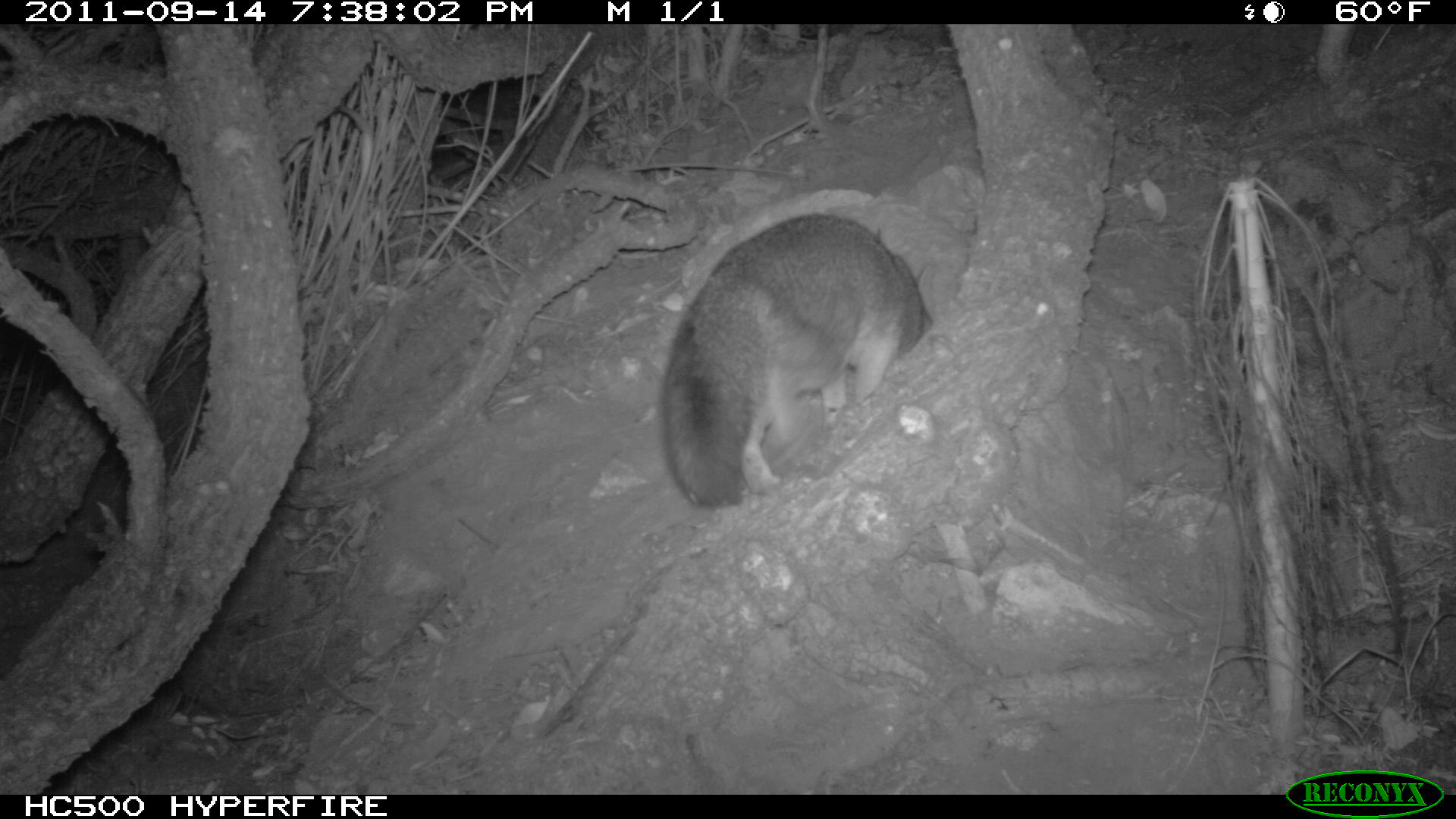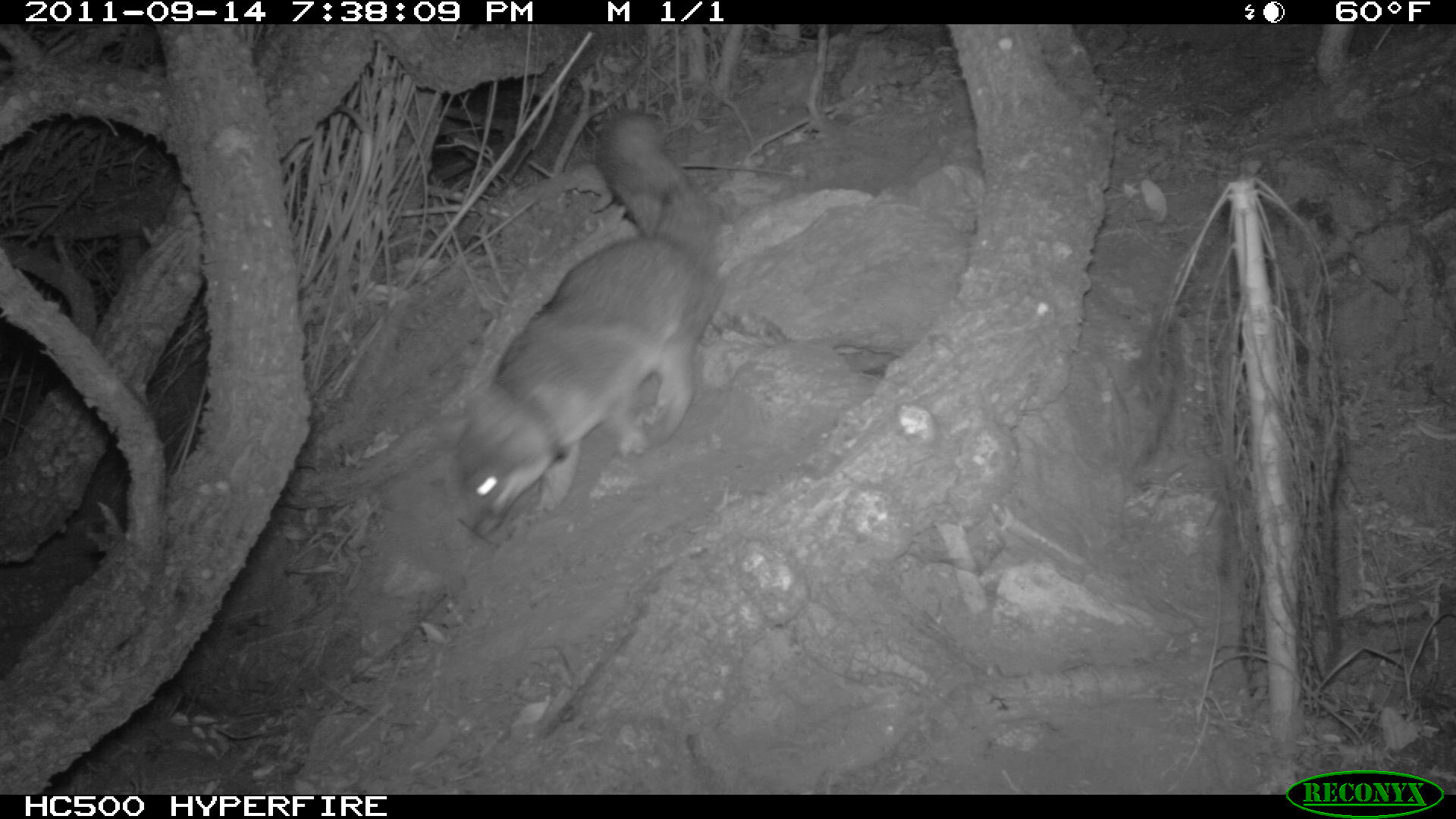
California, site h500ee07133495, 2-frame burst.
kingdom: Animalia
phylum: Chordata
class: Mammalia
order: Carnivora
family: Canidae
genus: Urocyon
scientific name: Urocyon littoralis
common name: island fox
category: fox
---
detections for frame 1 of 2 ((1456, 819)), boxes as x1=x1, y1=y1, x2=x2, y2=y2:
fox: x1=660, y1=212, x2=937, y2=506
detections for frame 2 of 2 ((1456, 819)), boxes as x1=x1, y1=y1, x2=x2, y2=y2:
fox: x1=453, y1=108, x2=726, y2=537